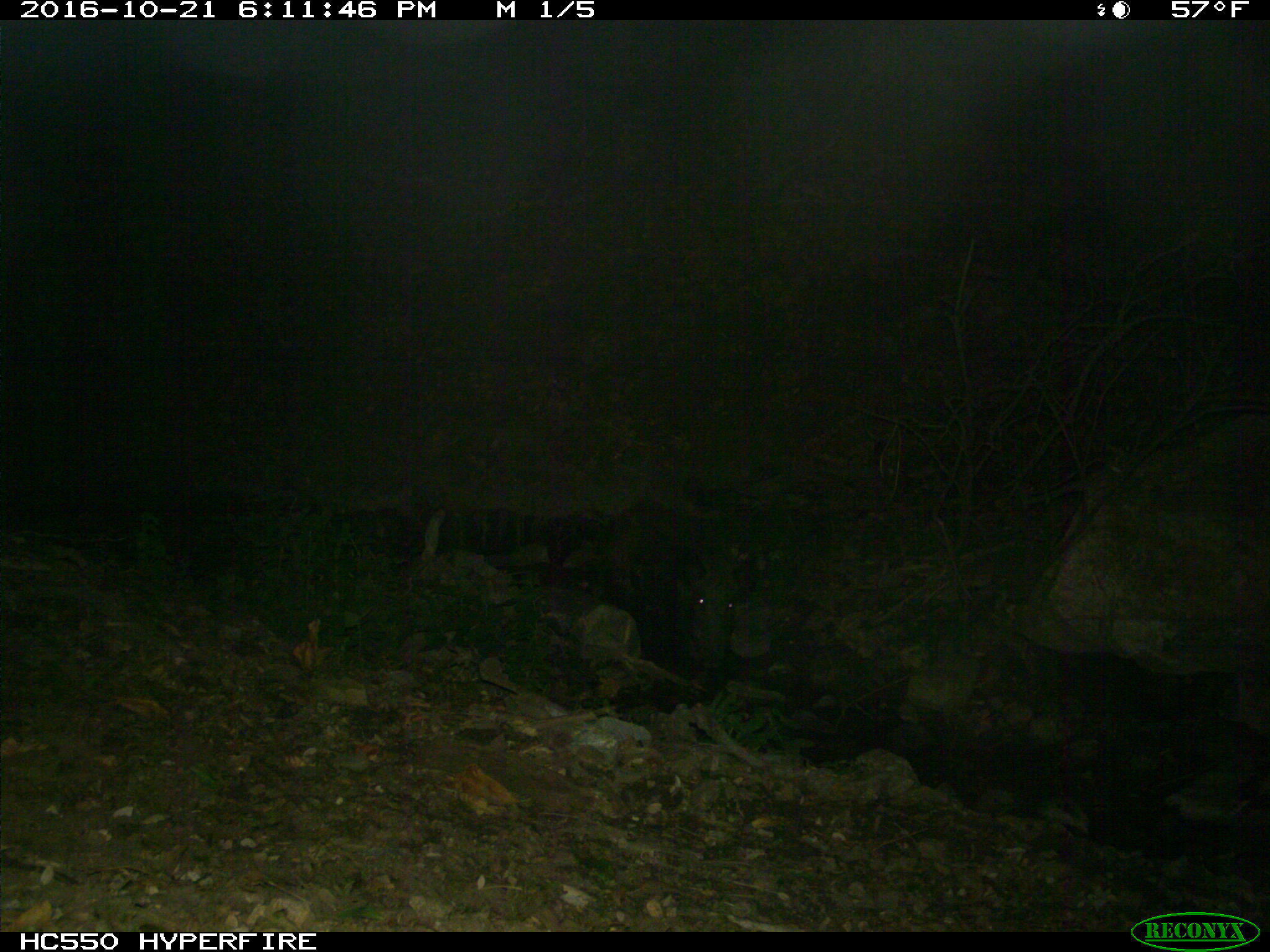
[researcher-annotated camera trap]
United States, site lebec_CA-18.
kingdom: Animalia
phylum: Chordata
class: Mammalia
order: Artiodactyla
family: Suidae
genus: Sus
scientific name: Sus scrofa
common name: wild boar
Sus scrofa (wild boar).